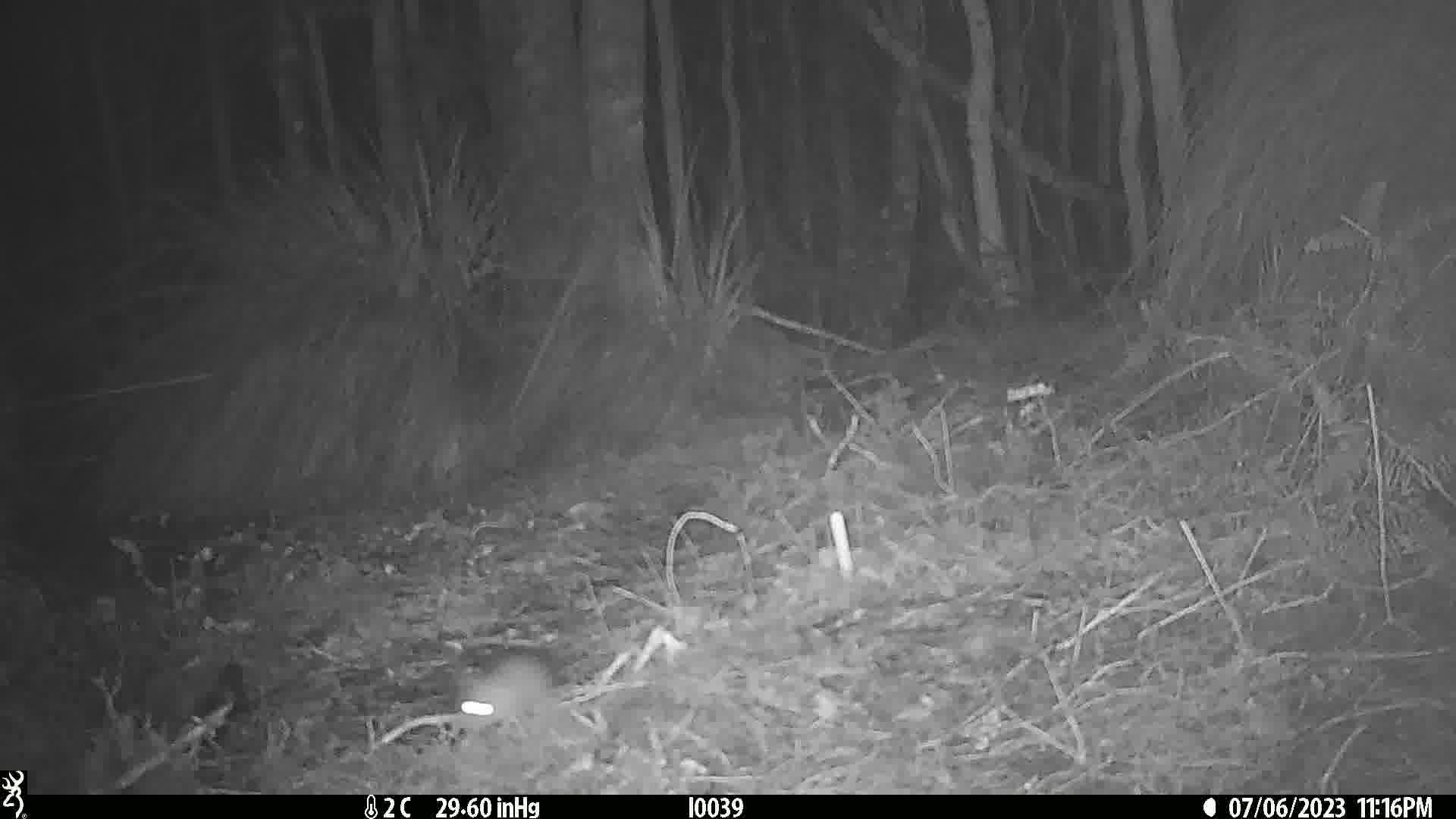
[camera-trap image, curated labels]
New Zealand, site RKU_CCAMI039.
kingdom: Animalia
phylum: Chordata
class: Mammalia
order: Rodentia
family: Muridae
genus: Rattus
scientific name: Rattus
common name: rat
Rat (Rattus).